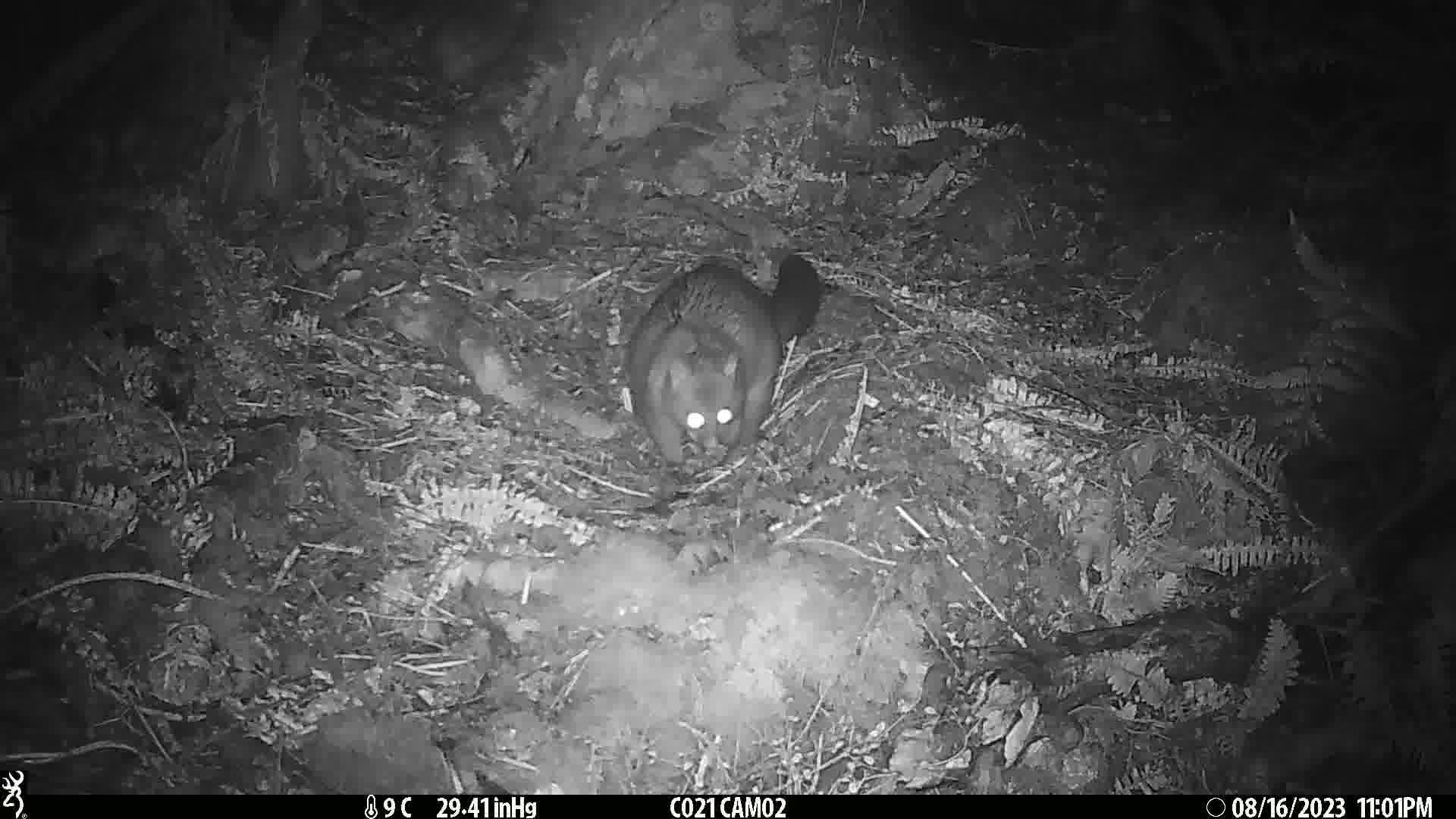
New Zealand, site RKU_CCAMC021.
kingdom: Animalia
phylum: Chordata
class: Mammalia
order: Diprotodontia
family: Phalangeridae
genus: Trichosurus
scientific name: Trichosurus vulpecula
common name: common brushtail possum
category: possum